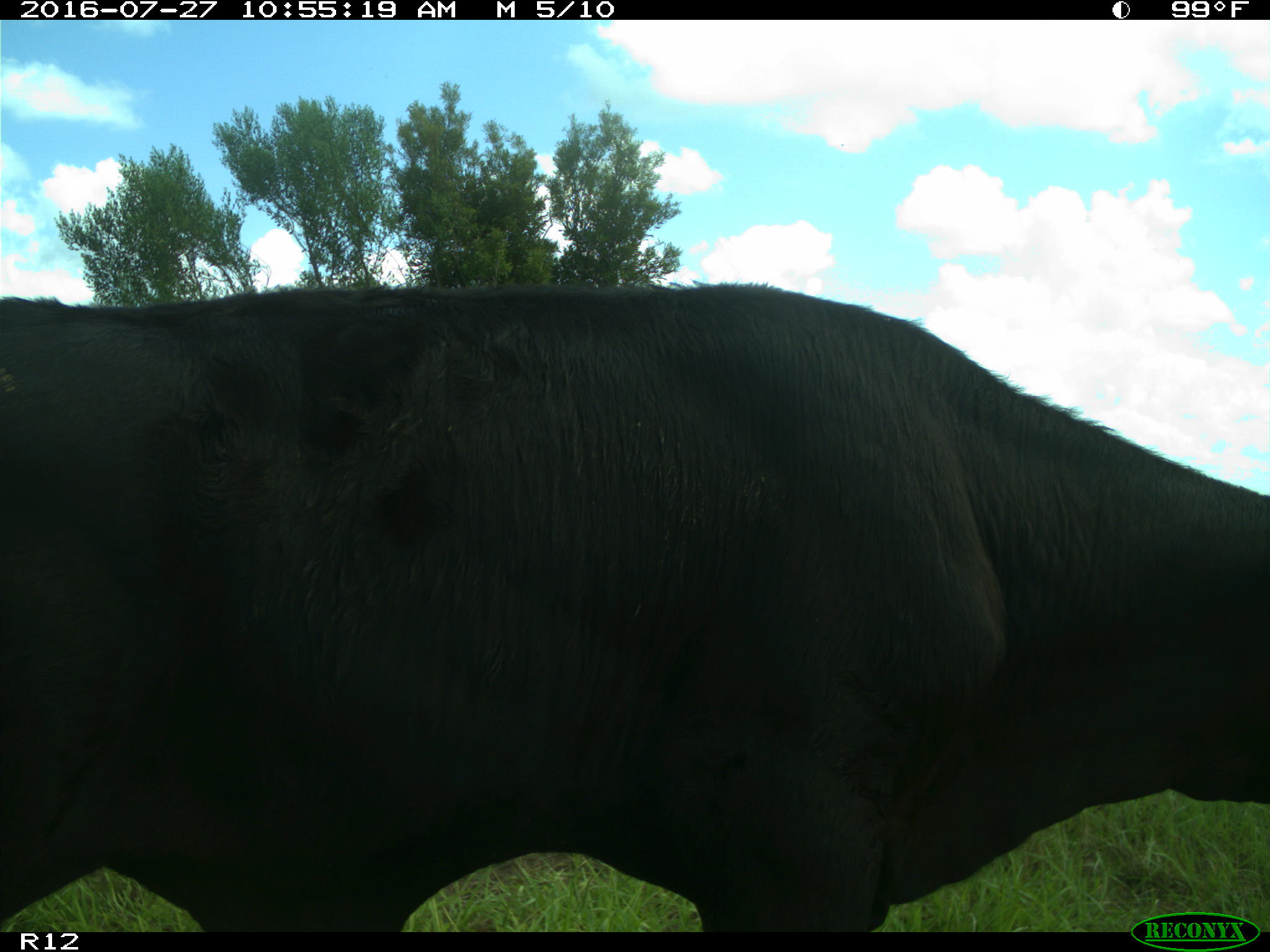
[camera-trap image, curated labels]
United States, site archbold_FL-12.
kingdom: Animalia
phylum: Chordata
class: Mammalia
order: Artiodactyla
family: Bovidae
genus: Bos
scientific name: Bos taurus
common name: domestic cow